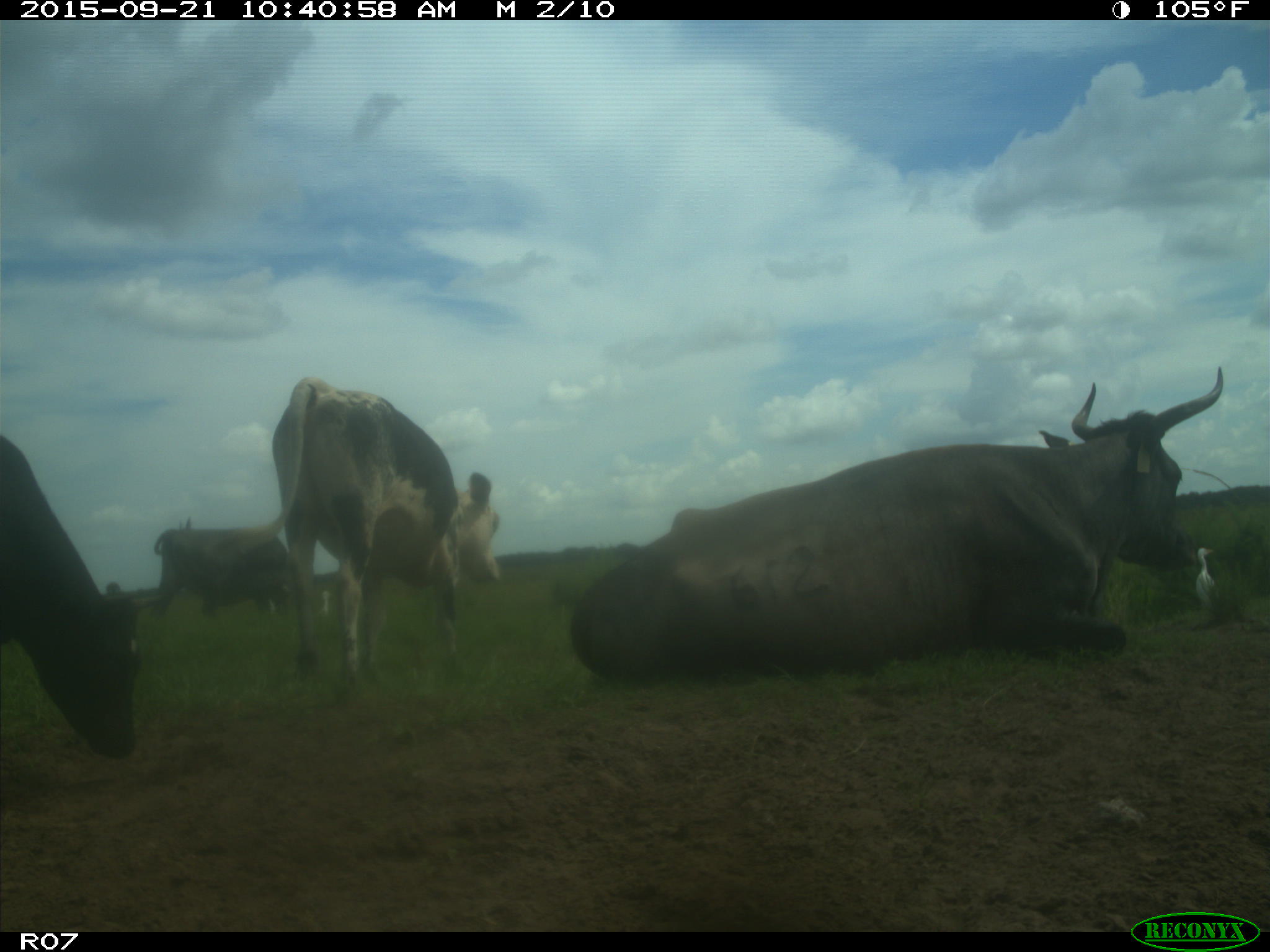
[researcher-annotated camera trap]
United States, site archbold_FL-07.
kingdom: Animalia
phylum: Chordata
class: Mammalia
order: Artiodactyla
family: Bovidae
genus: Bos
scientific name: Bos taurus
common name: domestic cow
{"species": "Bos taurus (domestic cow)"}